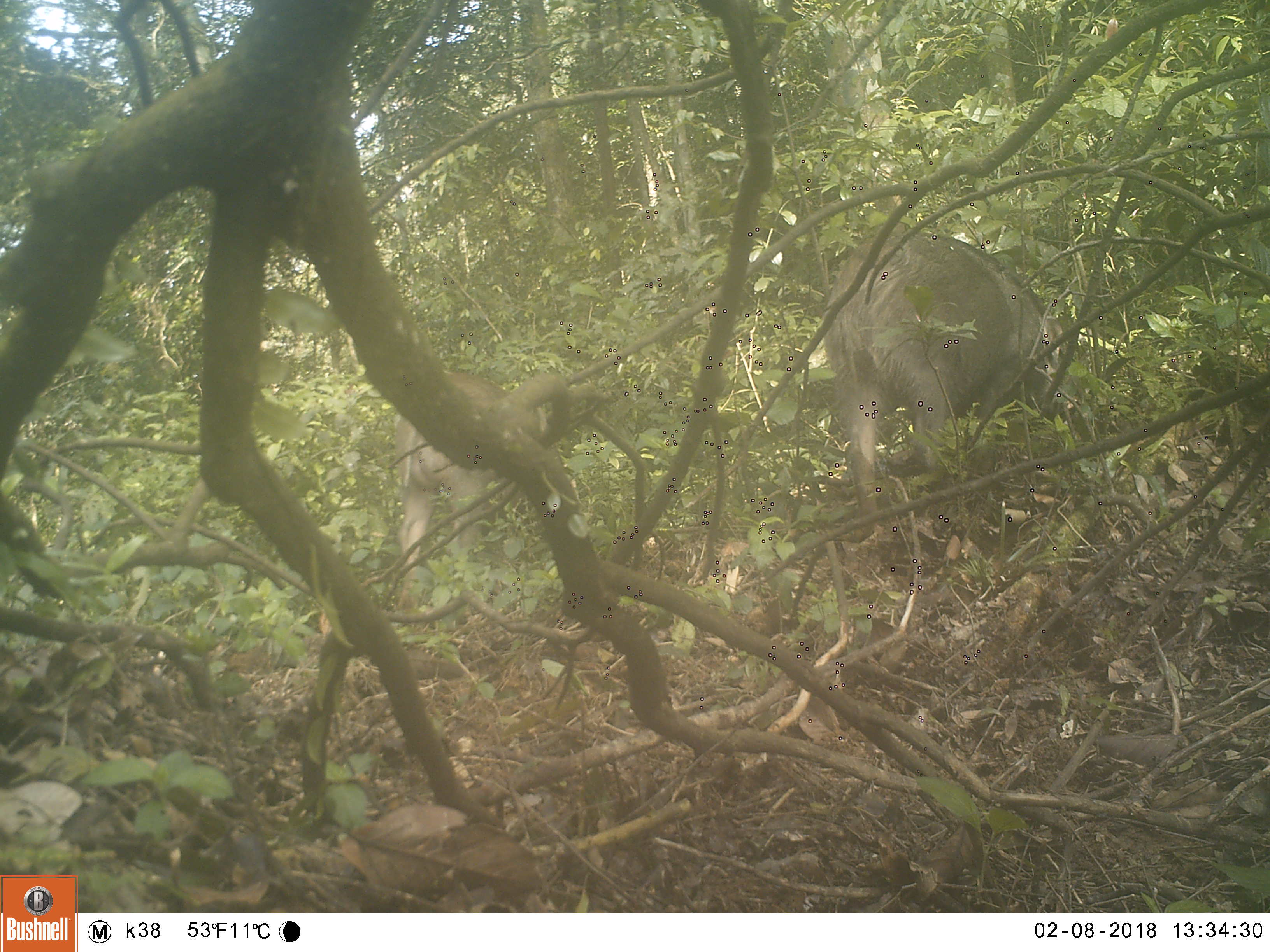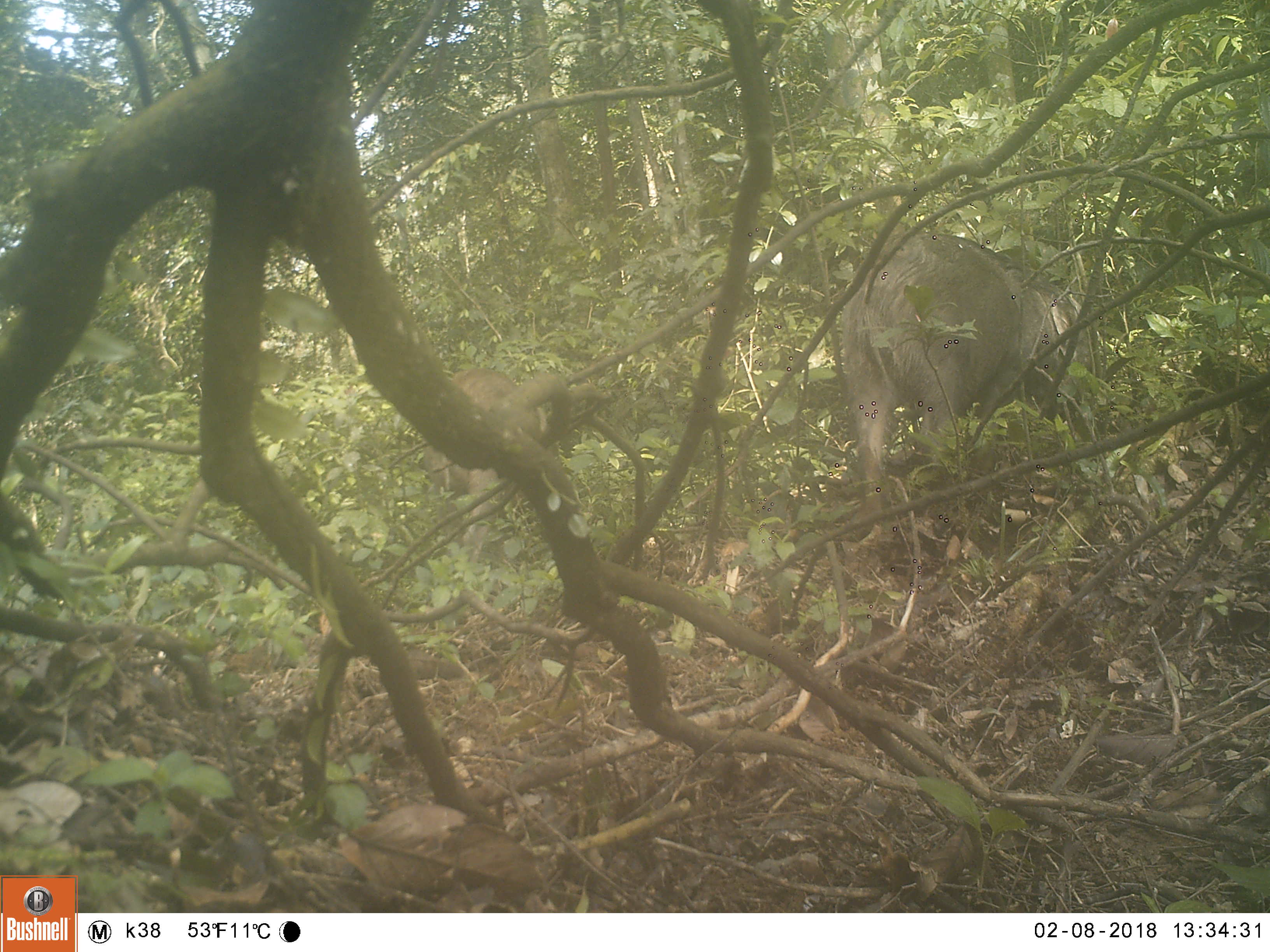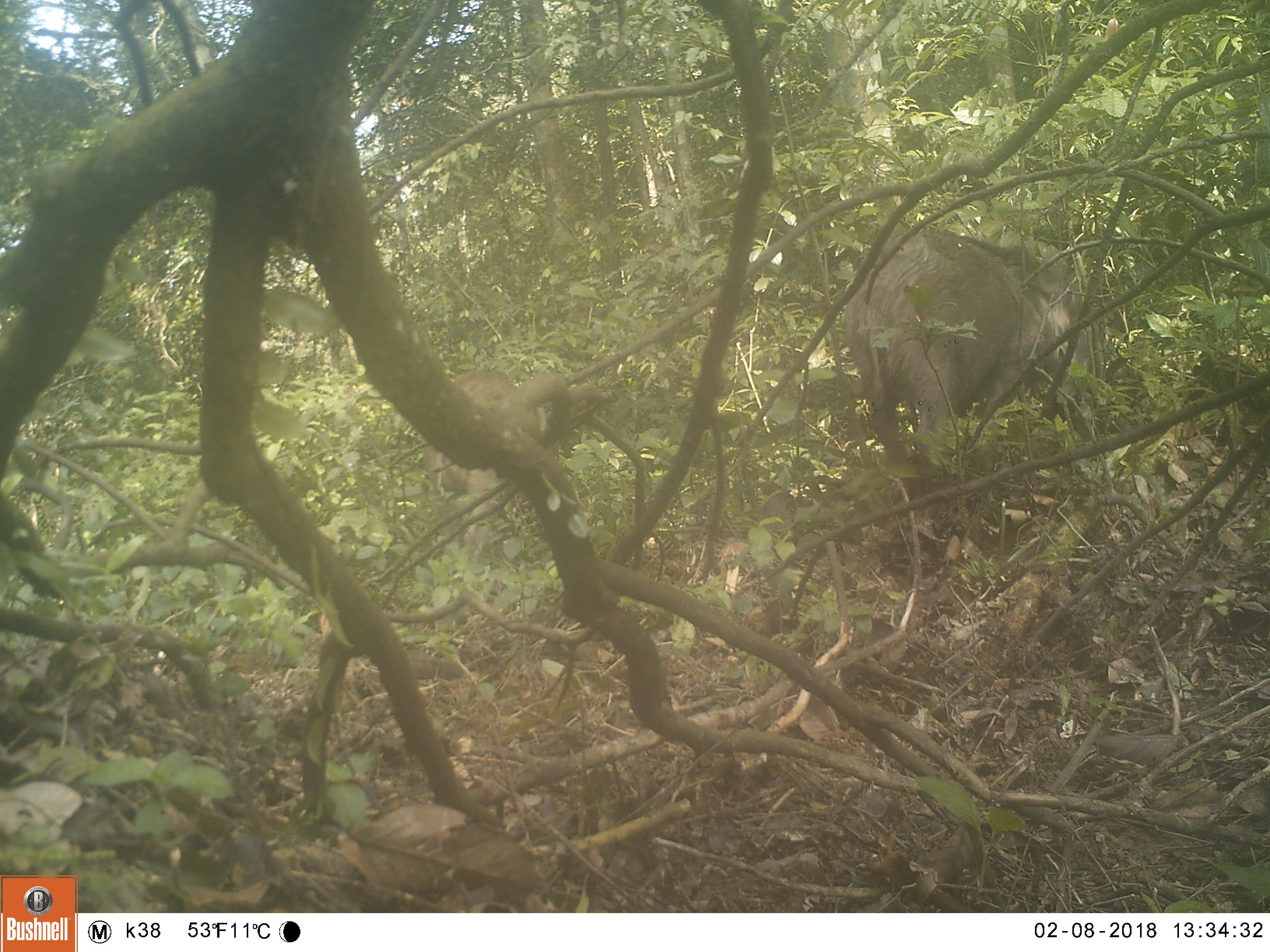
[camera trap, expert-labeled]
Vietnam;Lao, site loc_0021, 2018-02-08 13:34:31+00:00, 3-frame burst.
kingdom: Animalia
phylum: Chordata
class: Mammalia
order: Artiodactyla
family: Suidae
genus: Sus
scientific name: Sus scrofa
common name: eurasian wild pig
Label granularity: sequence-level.